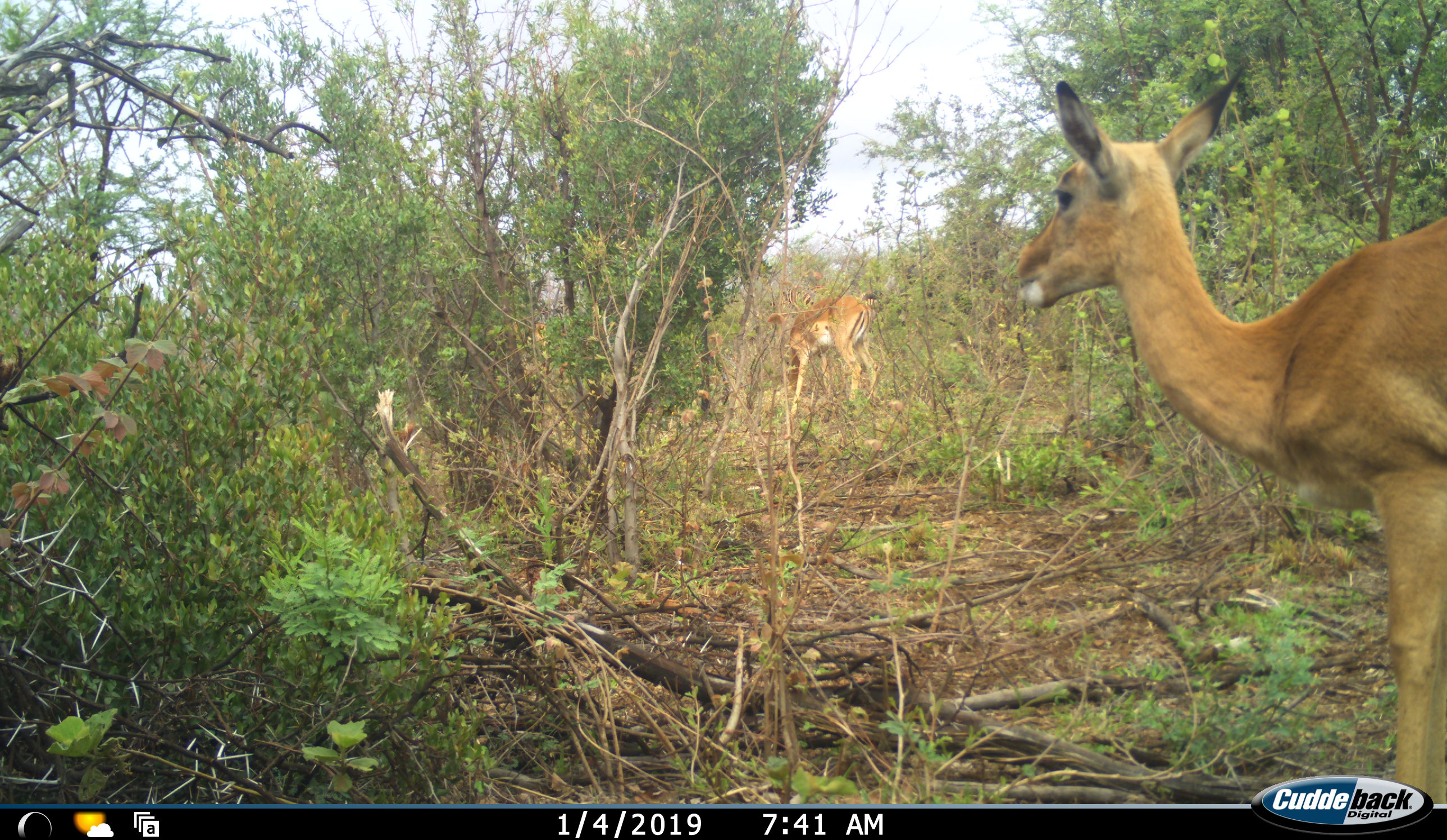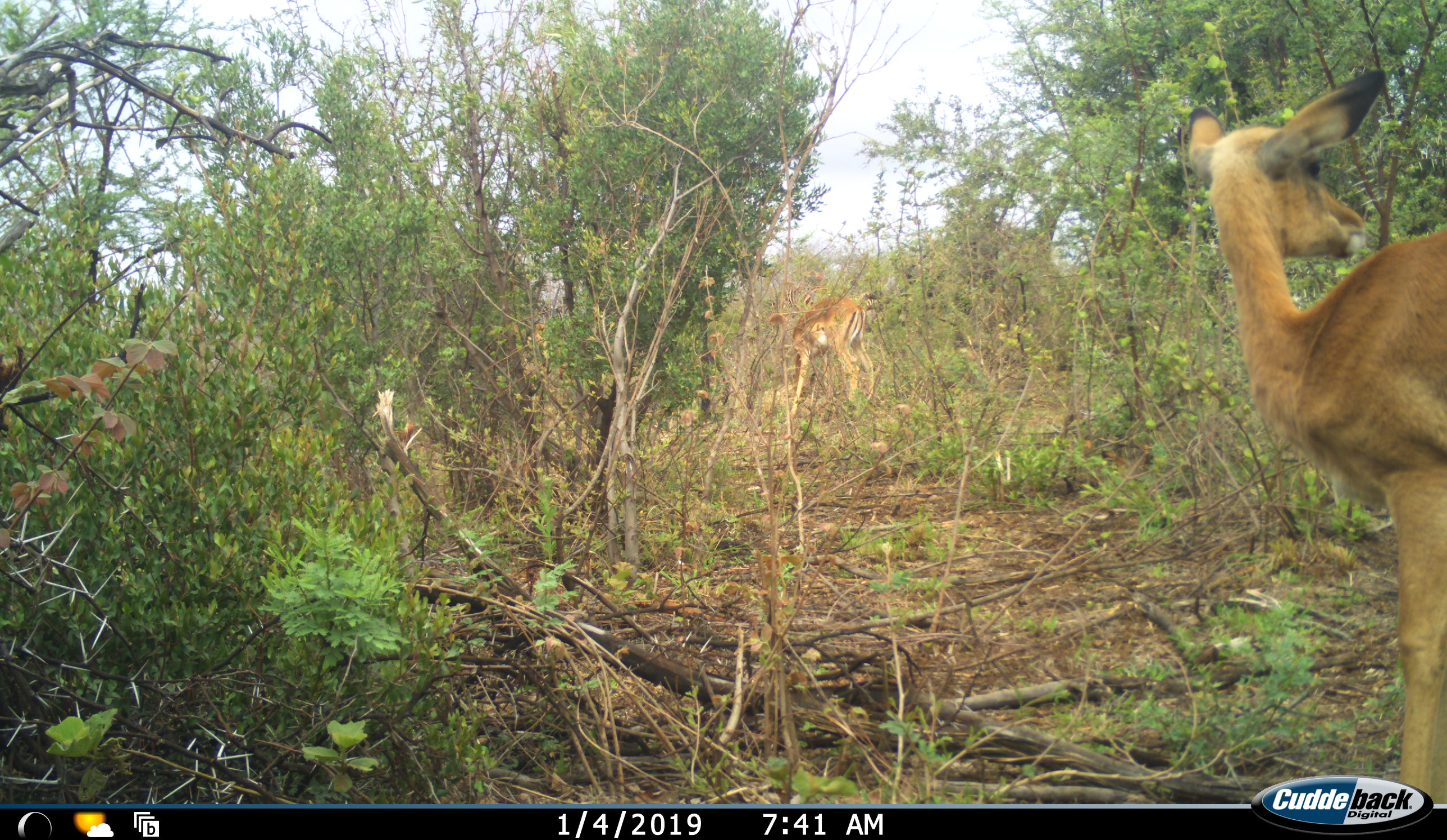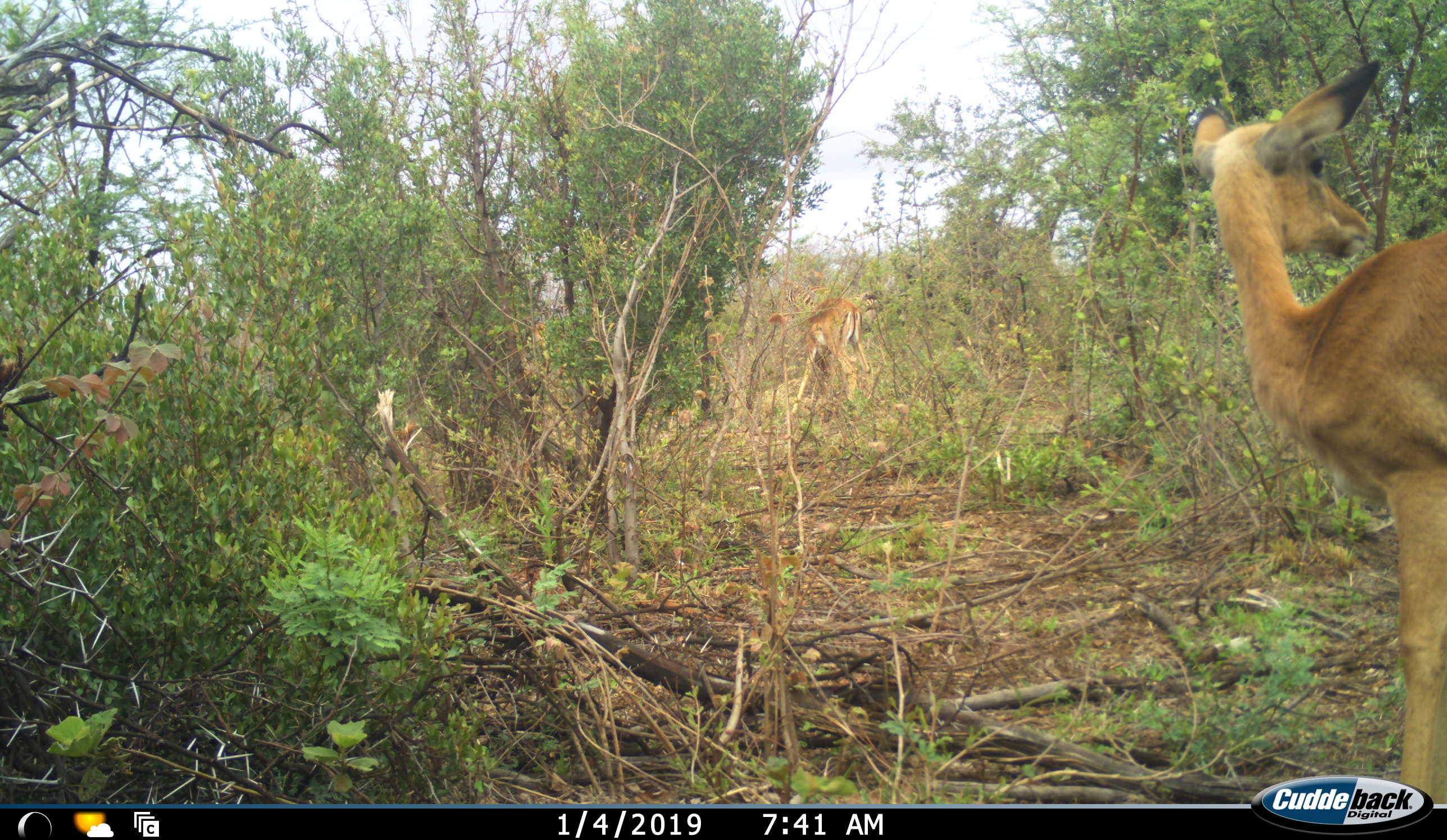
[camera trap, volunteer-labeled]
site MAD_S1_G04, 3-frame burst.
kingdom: Animalia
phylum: Chordata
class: Mammalia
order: Artiodactyla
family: Bovidae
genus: Aepyceros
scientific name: Aepyceros melampus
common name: impala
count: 2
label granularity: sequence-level